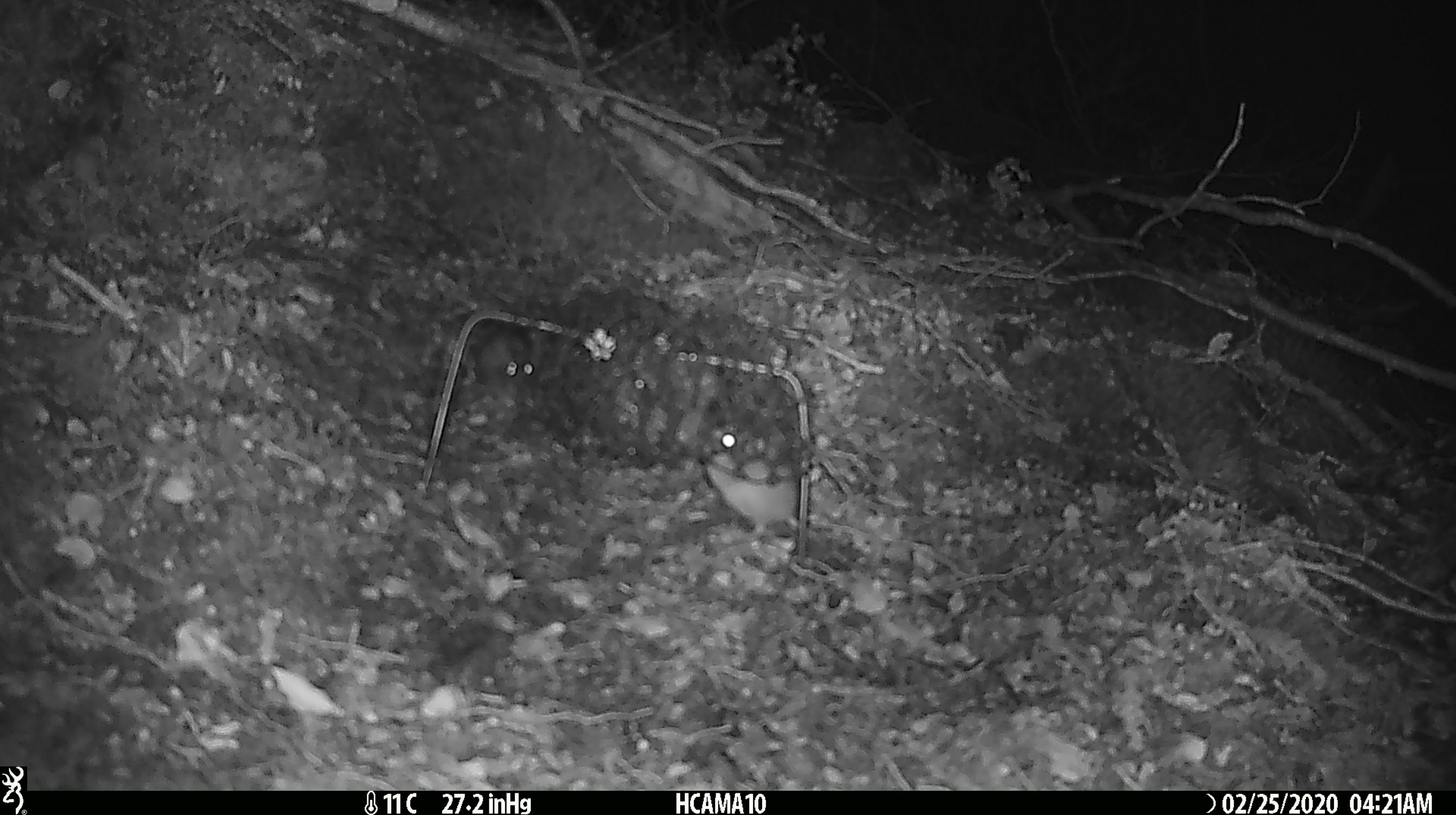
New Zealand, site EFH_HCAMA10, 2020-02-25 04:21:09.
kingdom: Animalia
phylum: Chordata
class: Mammalia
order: Rodentia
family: Muridae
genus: Mus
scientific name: Mus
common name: mouse